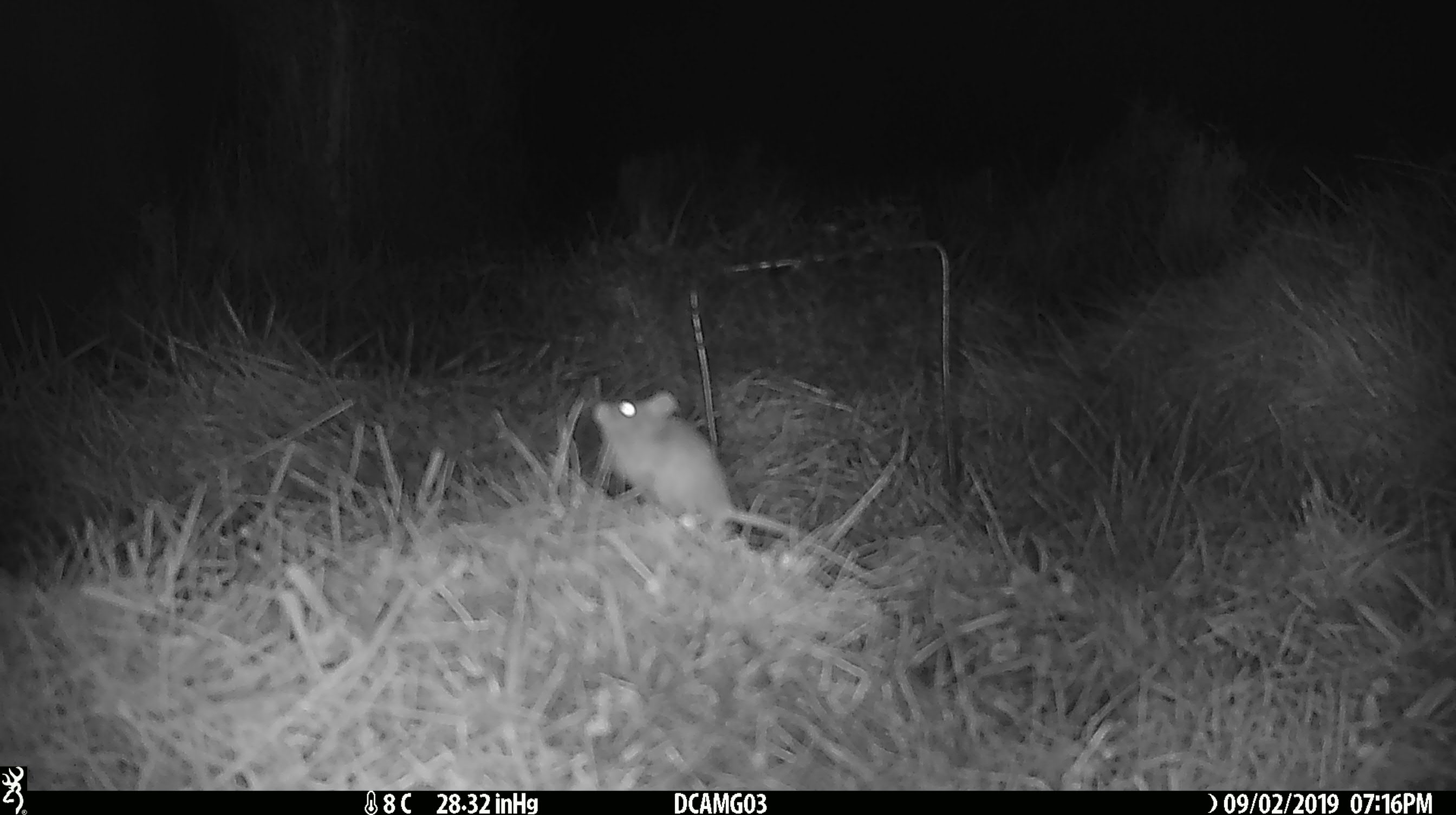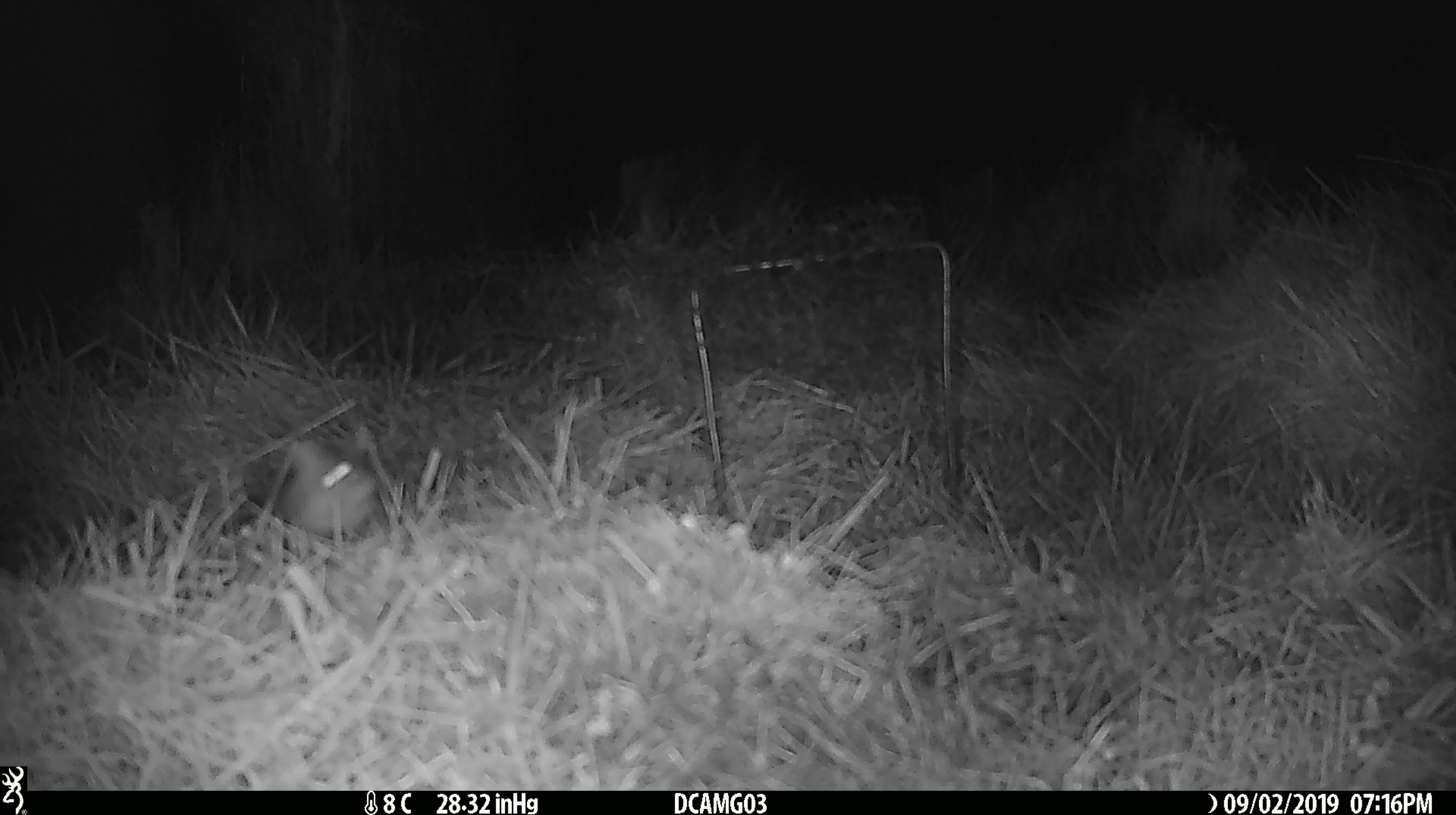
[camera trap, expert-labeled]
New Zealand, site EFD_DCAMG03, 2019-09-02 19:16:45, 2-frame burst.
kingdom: Animalia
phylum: Chordata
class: Mammalia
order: Rodentia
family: Muridae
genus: Mus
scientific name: Mus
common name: mouse